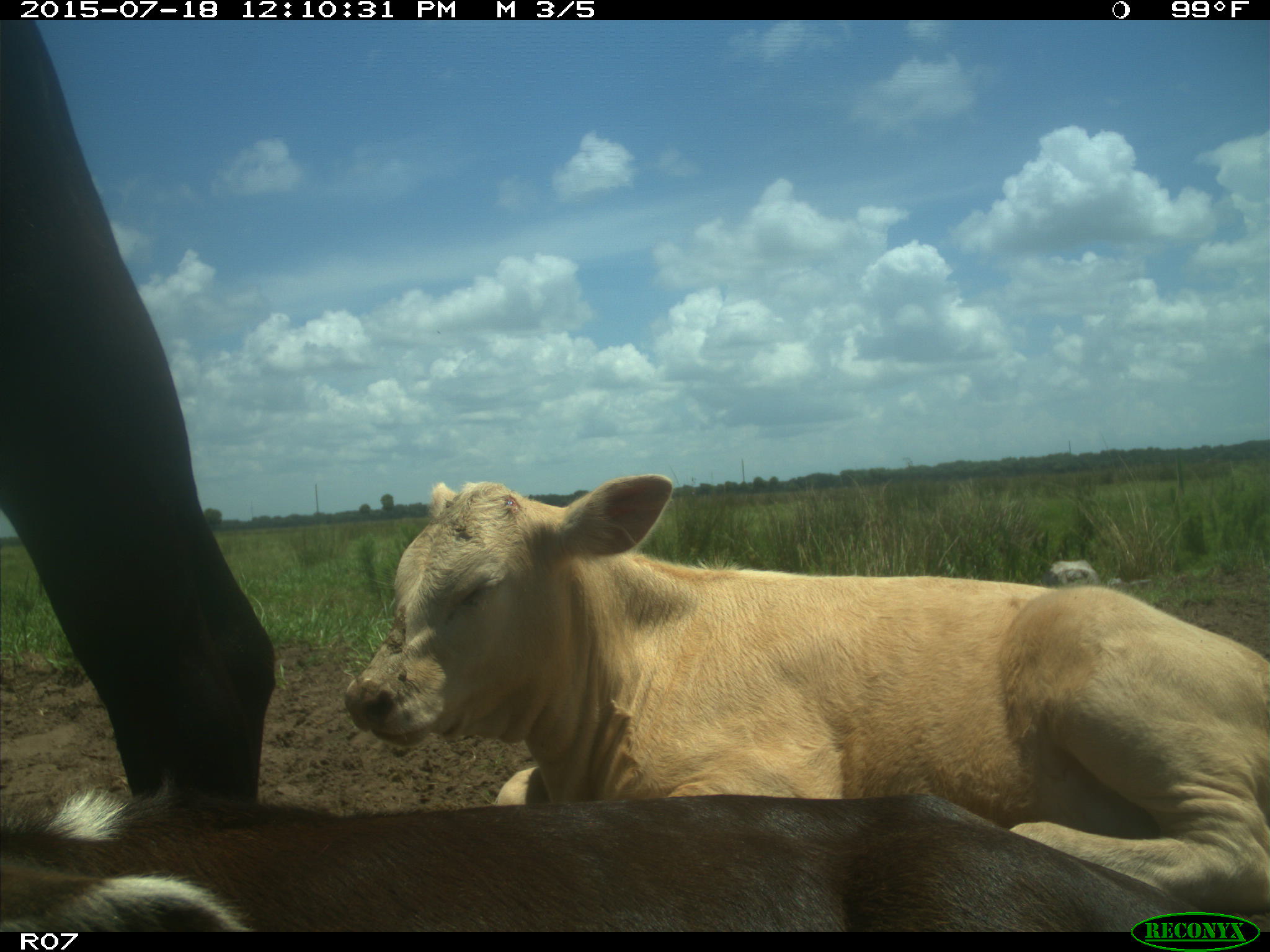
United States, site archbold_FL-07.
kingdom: Animalia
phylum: Chordata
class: Mammalia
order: Artiodactyla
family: Bovidae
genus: Bos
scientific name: Bos taurus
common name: domestic cow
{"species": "Bos taurus (domestic cow)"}